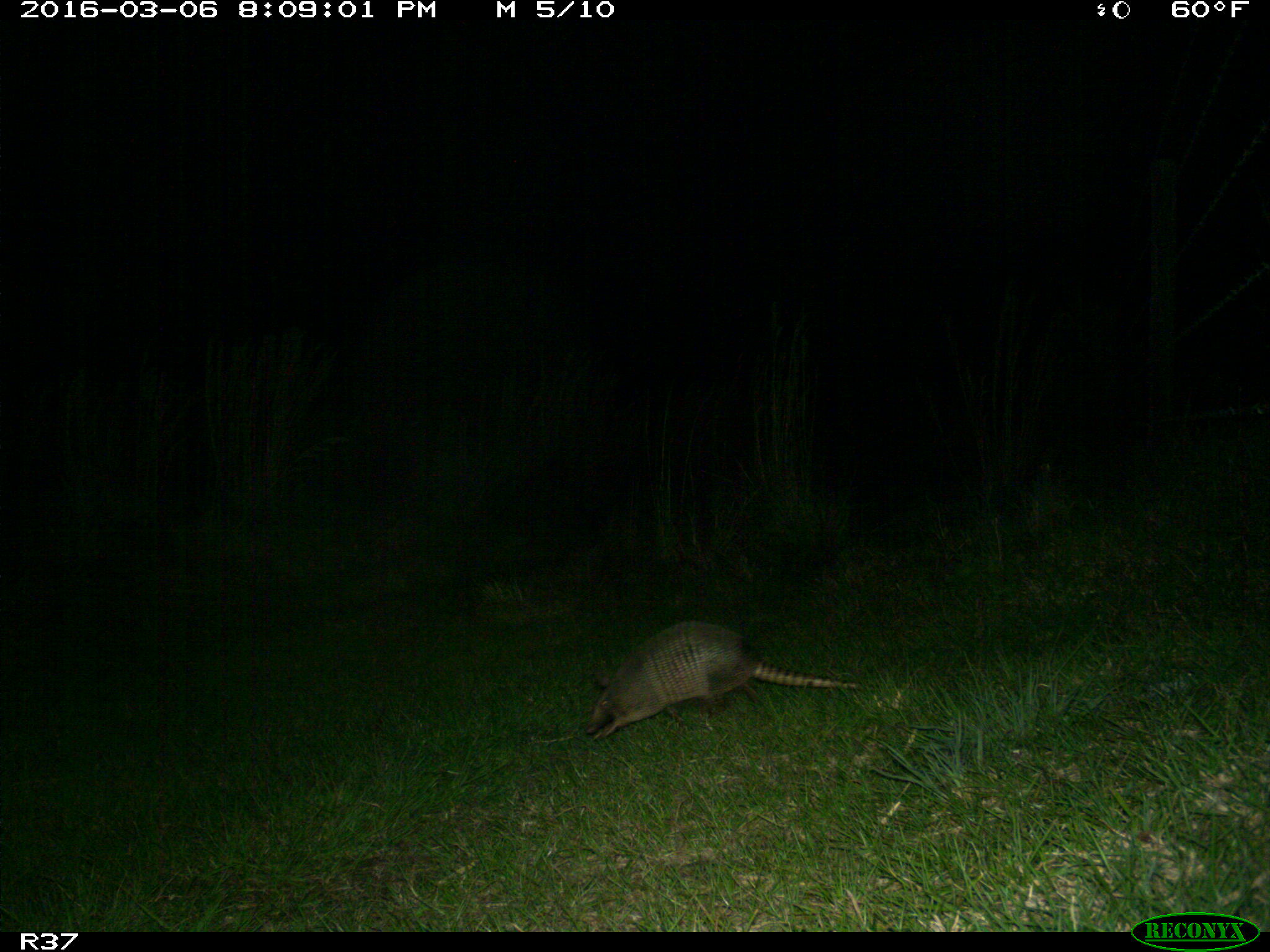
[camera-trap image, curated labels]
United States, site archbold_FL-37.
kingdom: Animalia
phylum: Chordata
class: Mammalia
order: Cingulata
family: Dasypodidae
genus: Dasypus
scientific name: Dasypus novemcinctus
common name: nine-banded armadillo